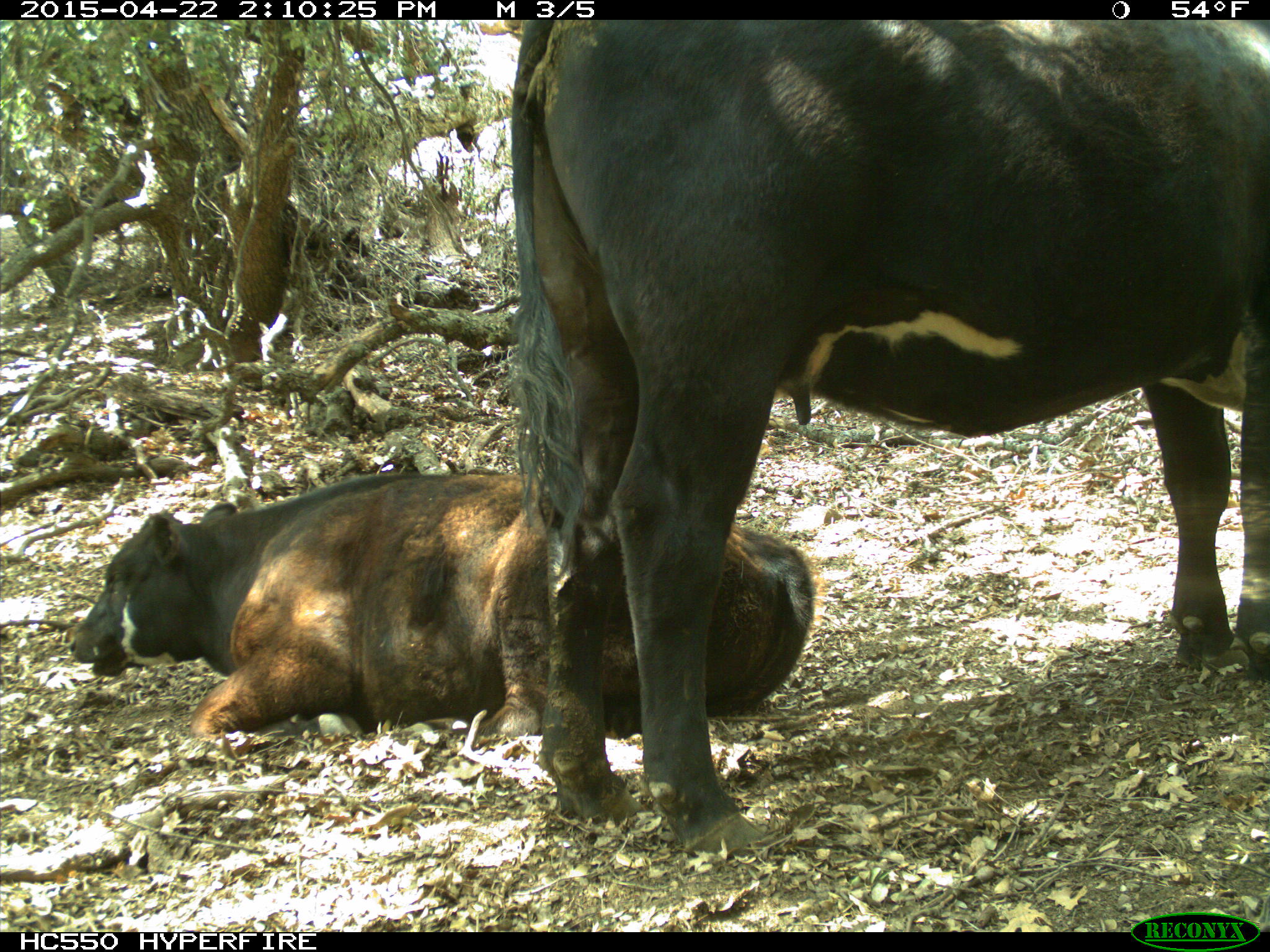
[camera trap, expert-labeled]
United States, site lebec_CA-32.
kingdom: Animalia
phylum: Chordata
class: Mammalia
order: Artiodactyla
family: Bovidae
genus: Bos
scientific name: Bos taurus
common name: domestic cow